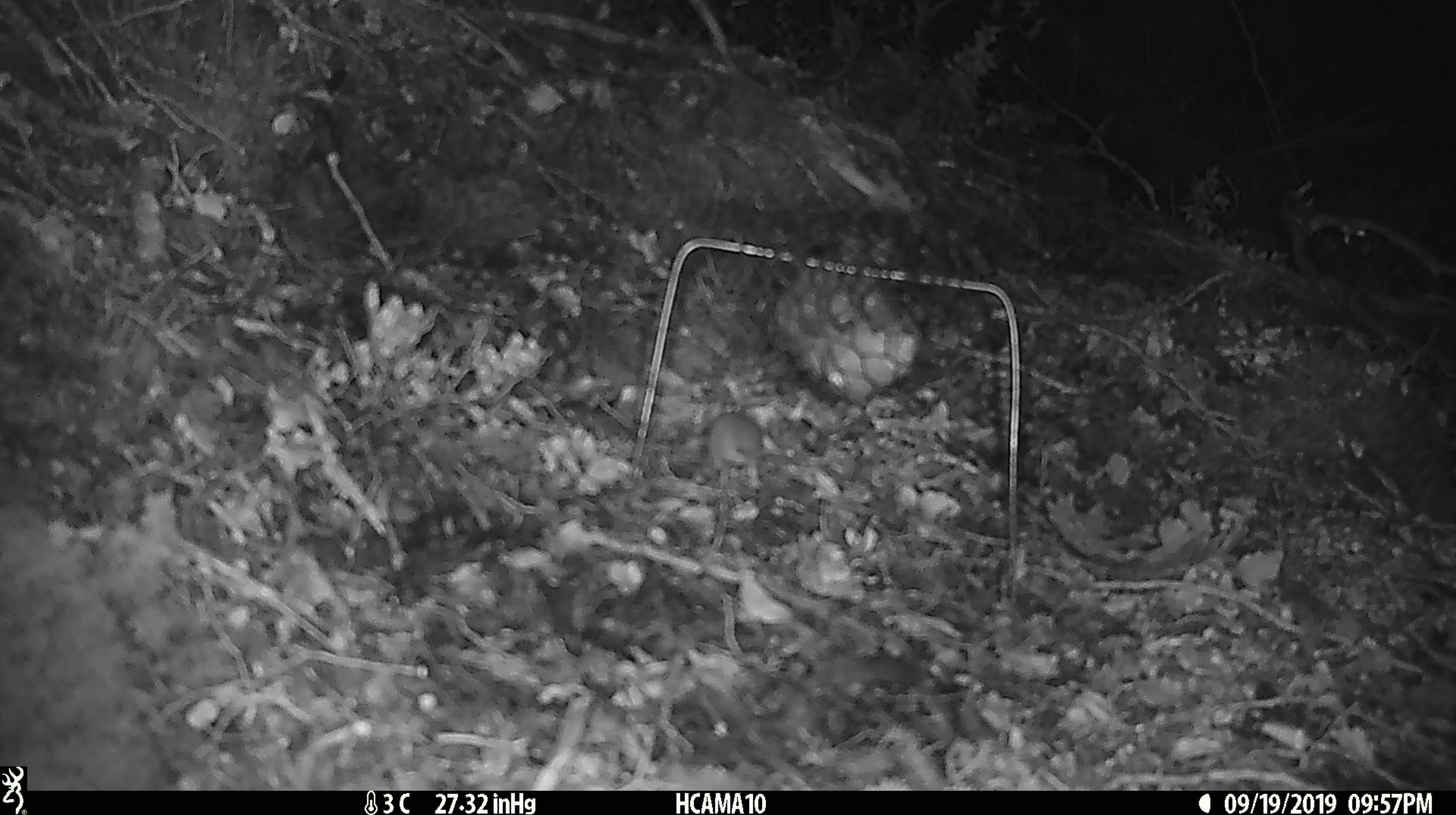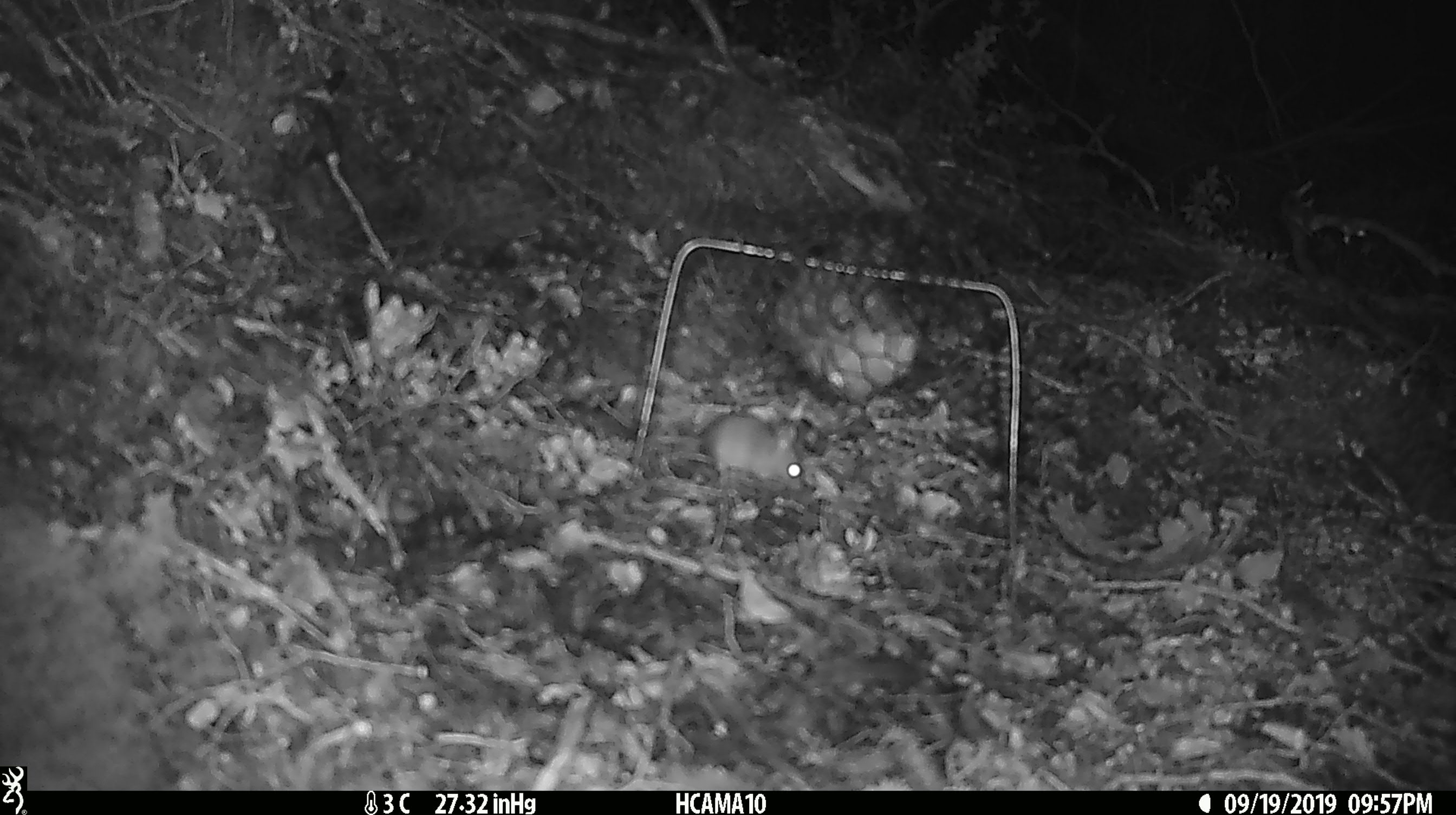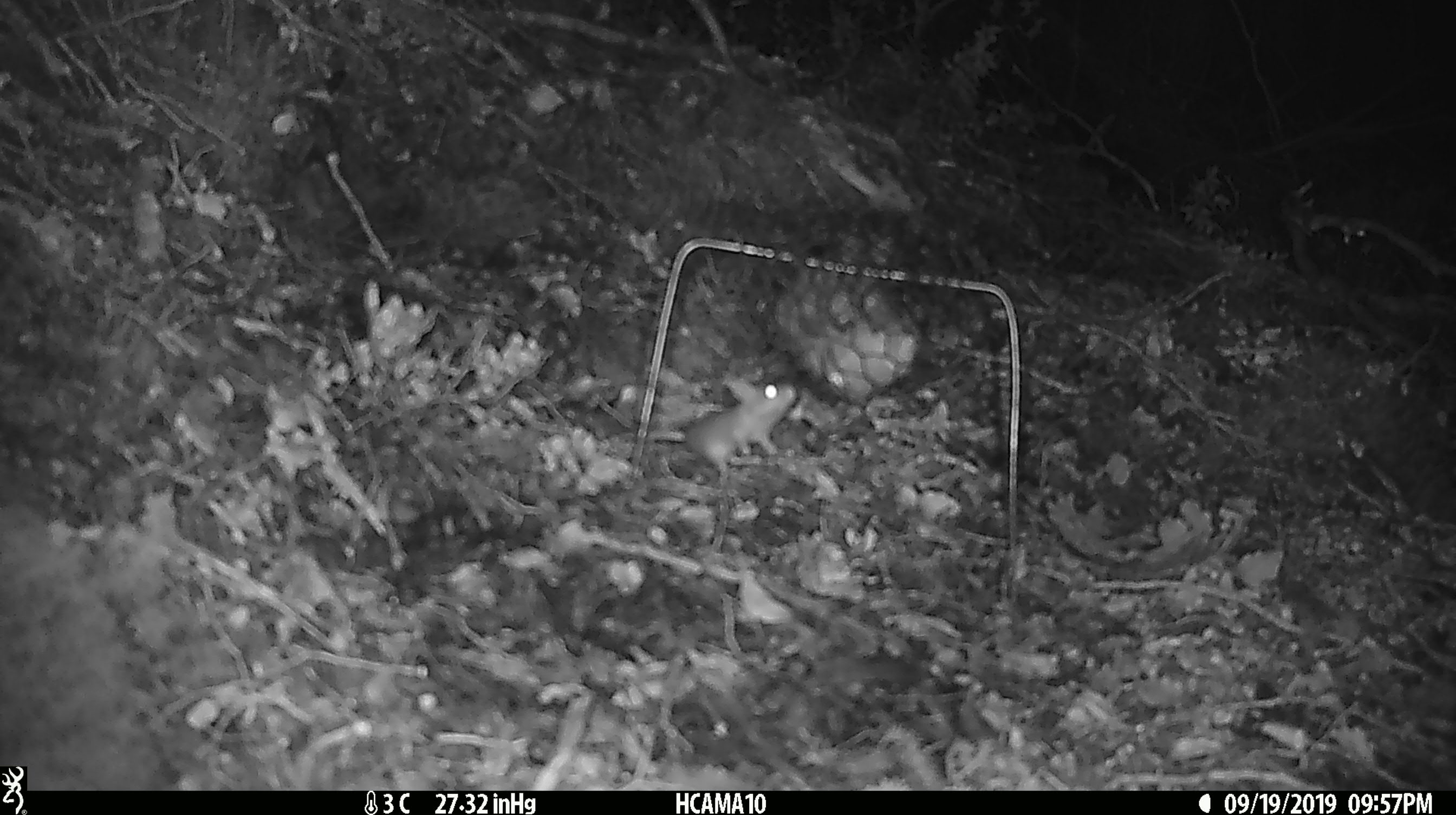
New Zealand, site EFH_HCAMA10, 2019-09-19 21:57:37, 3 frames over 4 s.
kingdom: Animalia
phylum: Chordata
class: Mammalia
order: Rodentia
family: Muridae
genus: Mus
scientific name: Mus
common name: mouse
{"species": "mouse (Mus)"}